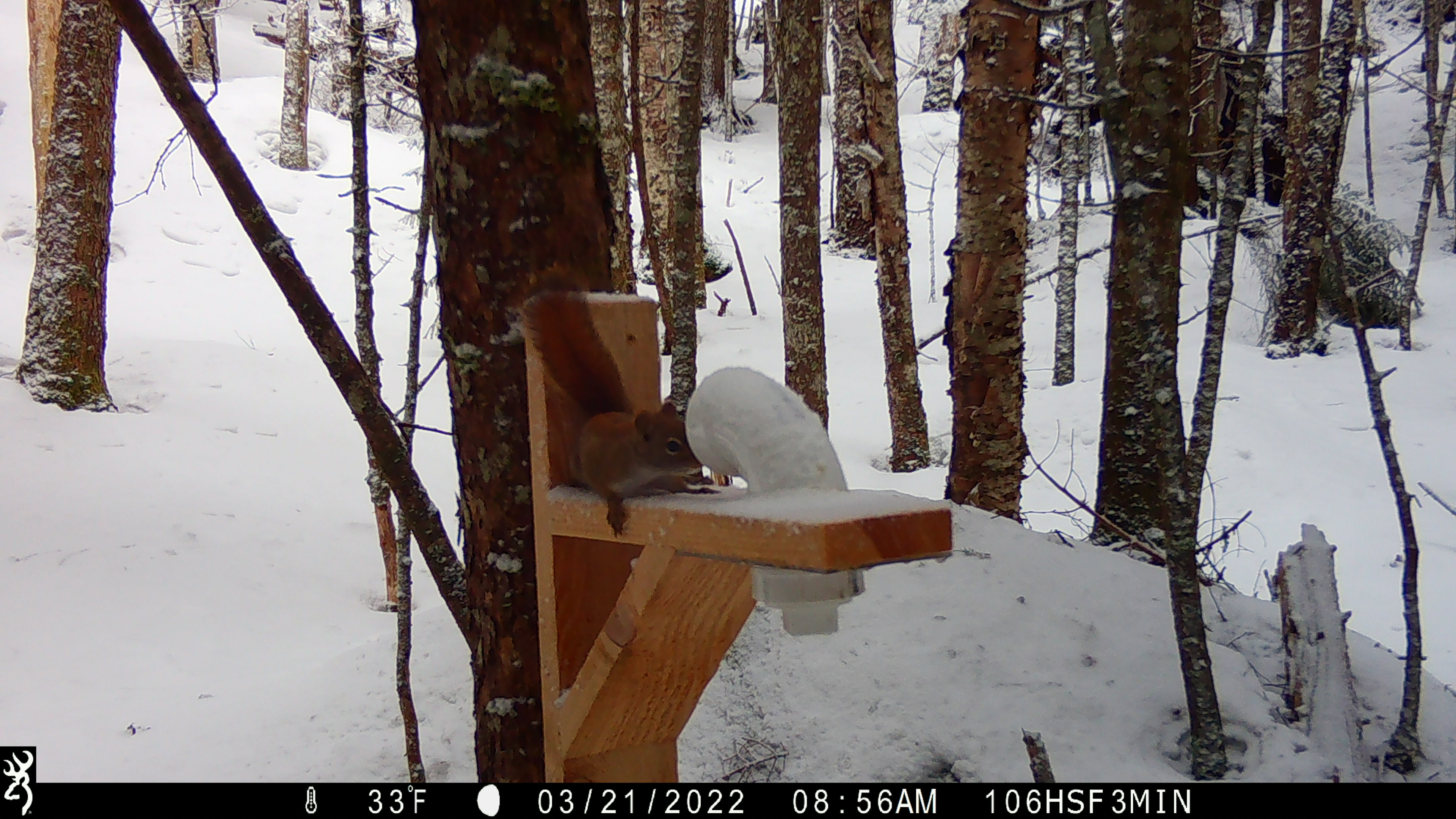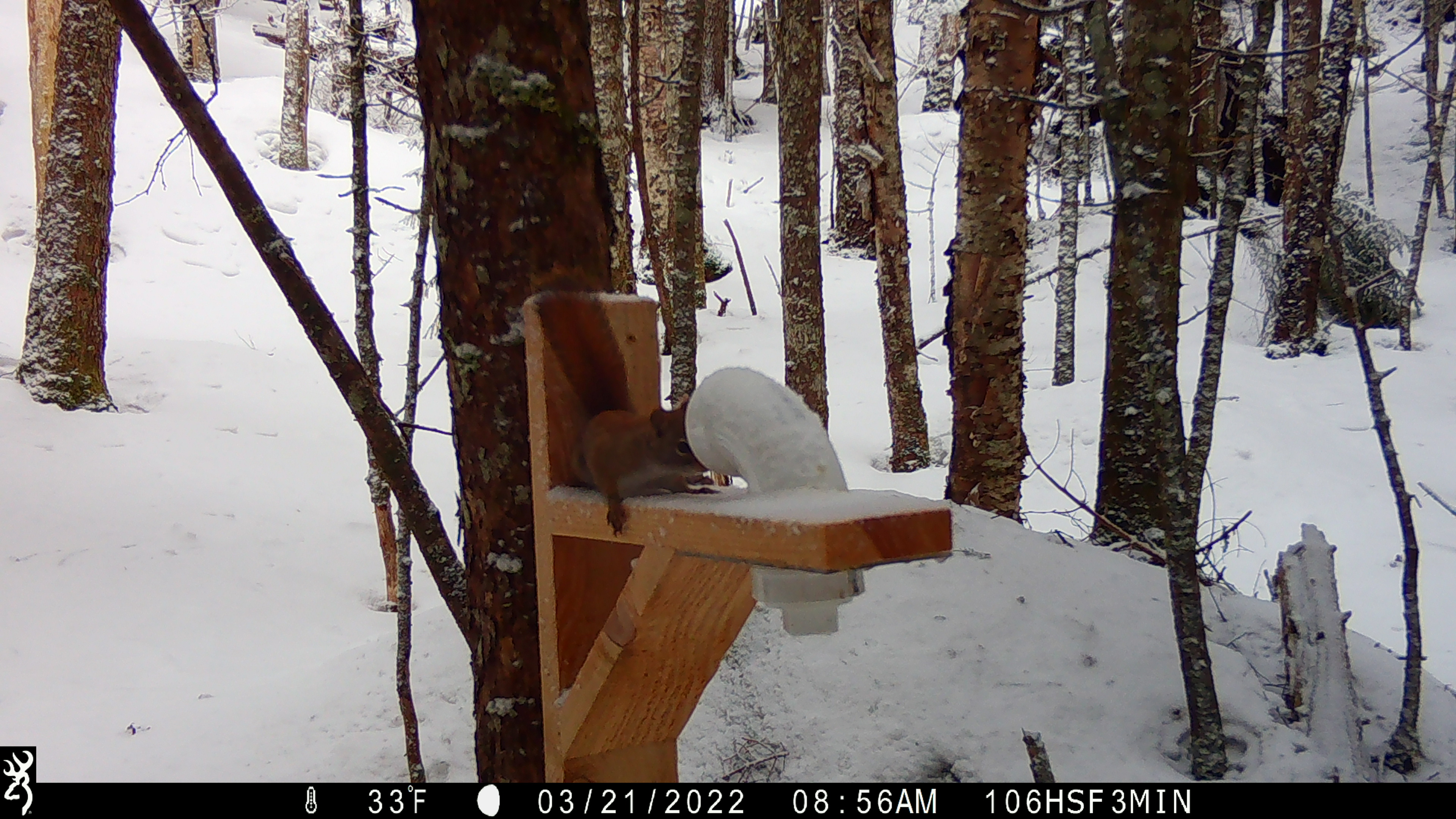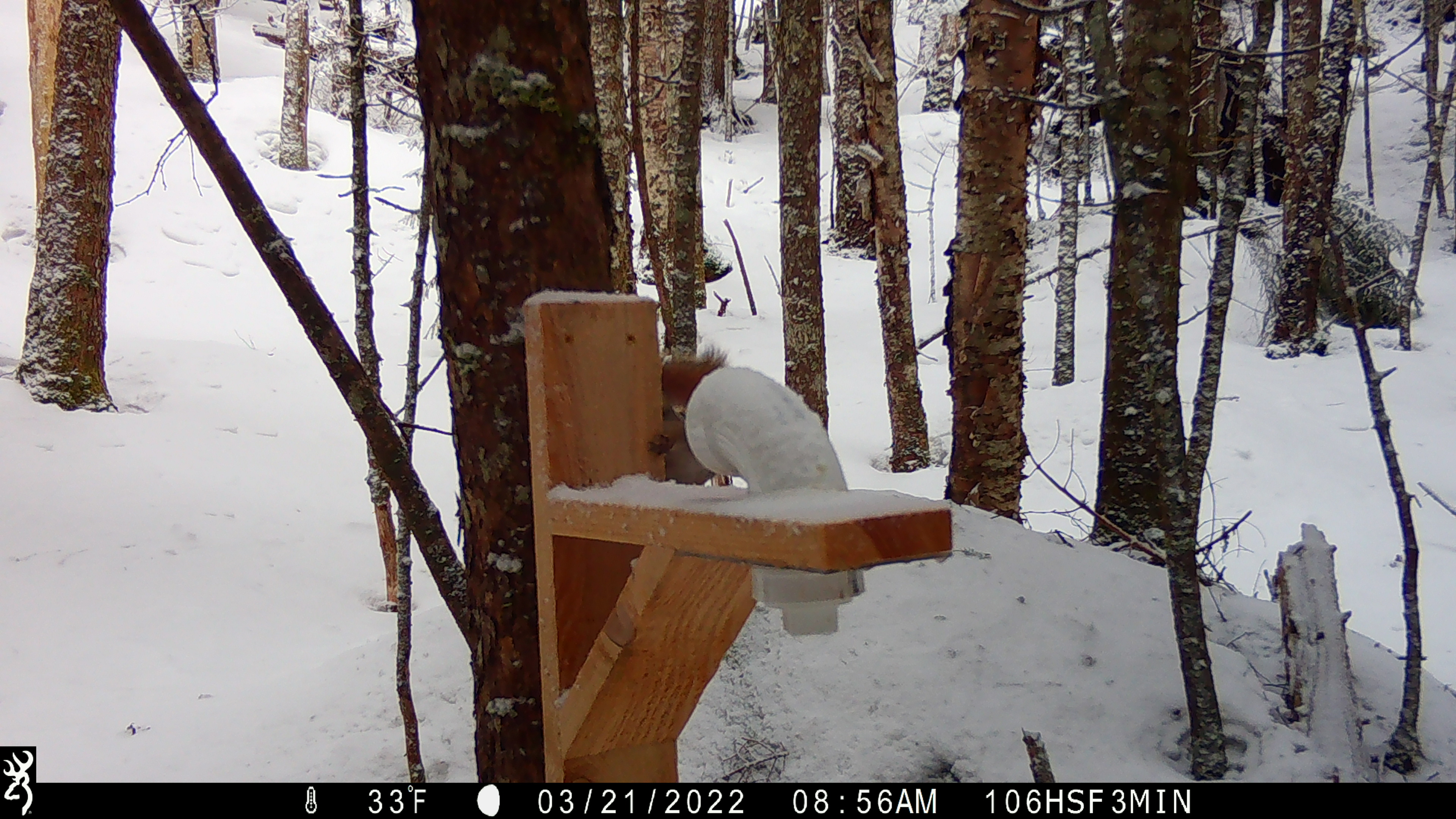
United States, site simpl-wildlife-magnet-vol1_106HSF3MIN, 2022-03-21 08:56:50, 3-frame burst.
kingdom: Animalia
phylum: Chordata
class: Mammalia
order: Rodentia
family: Sciuridae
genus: Tamiasciurus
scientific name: Tamiasciurus hudsonicus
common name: red squirrel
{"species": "red squirrel (Tamiasciurus hudsonicus)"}